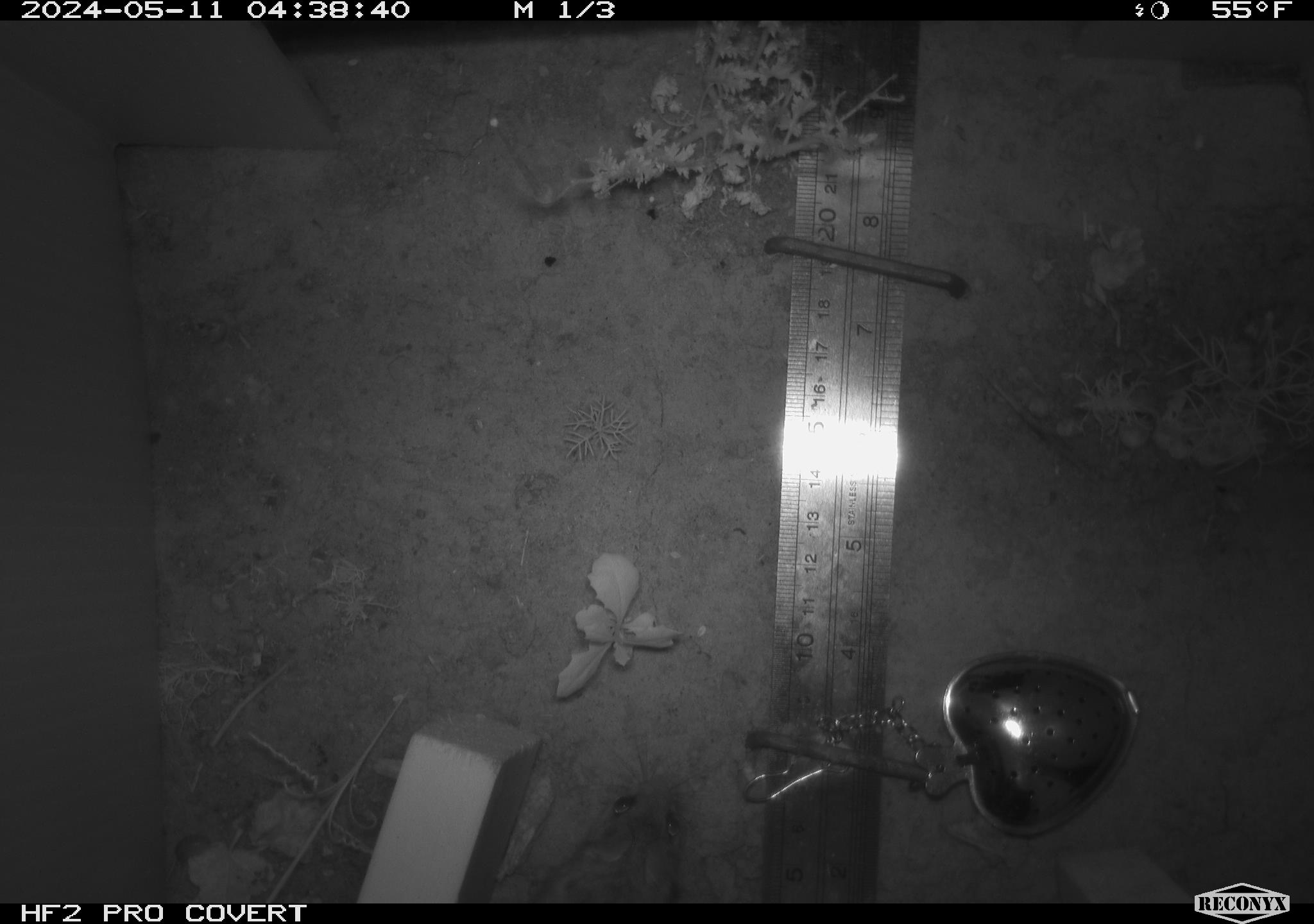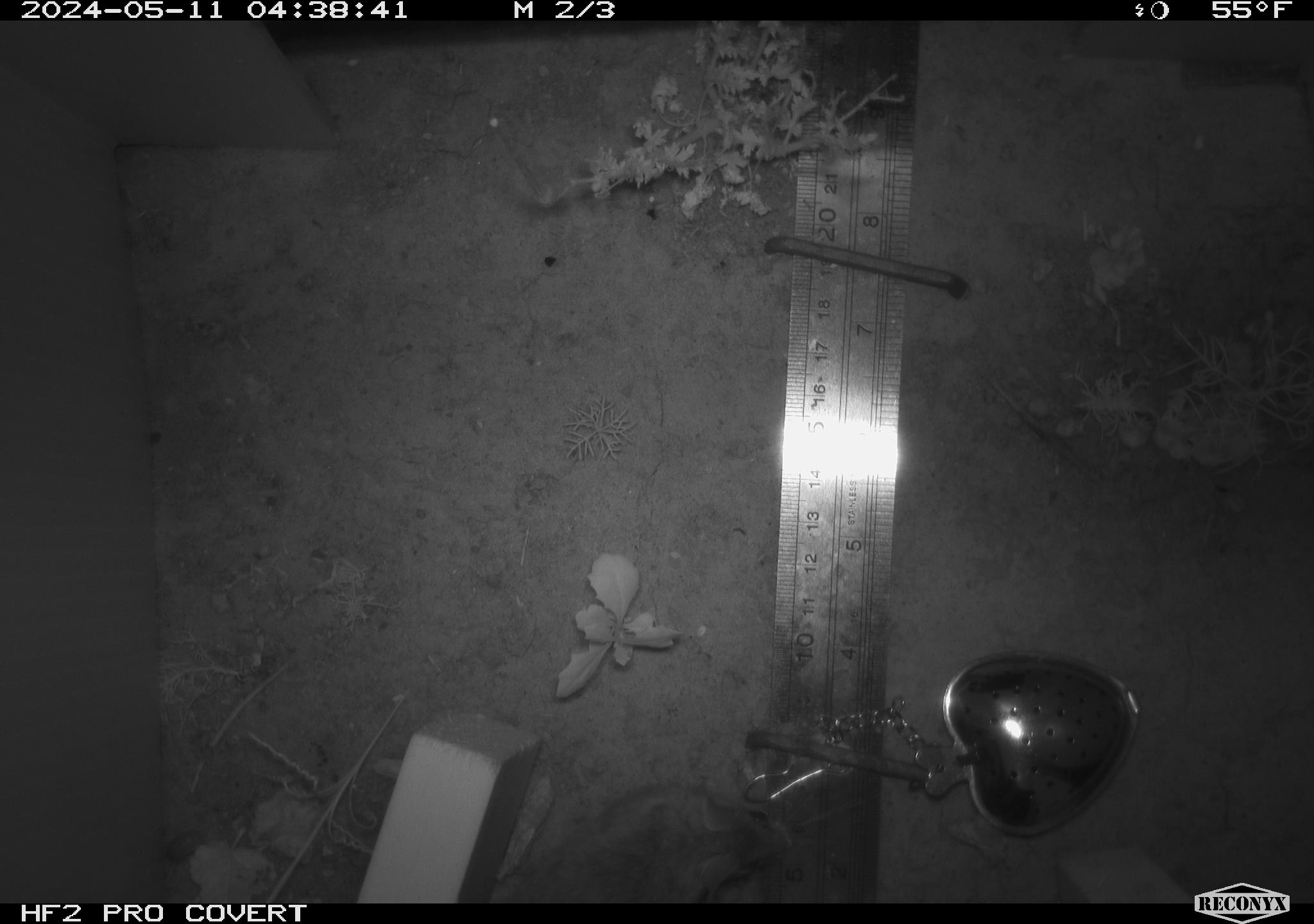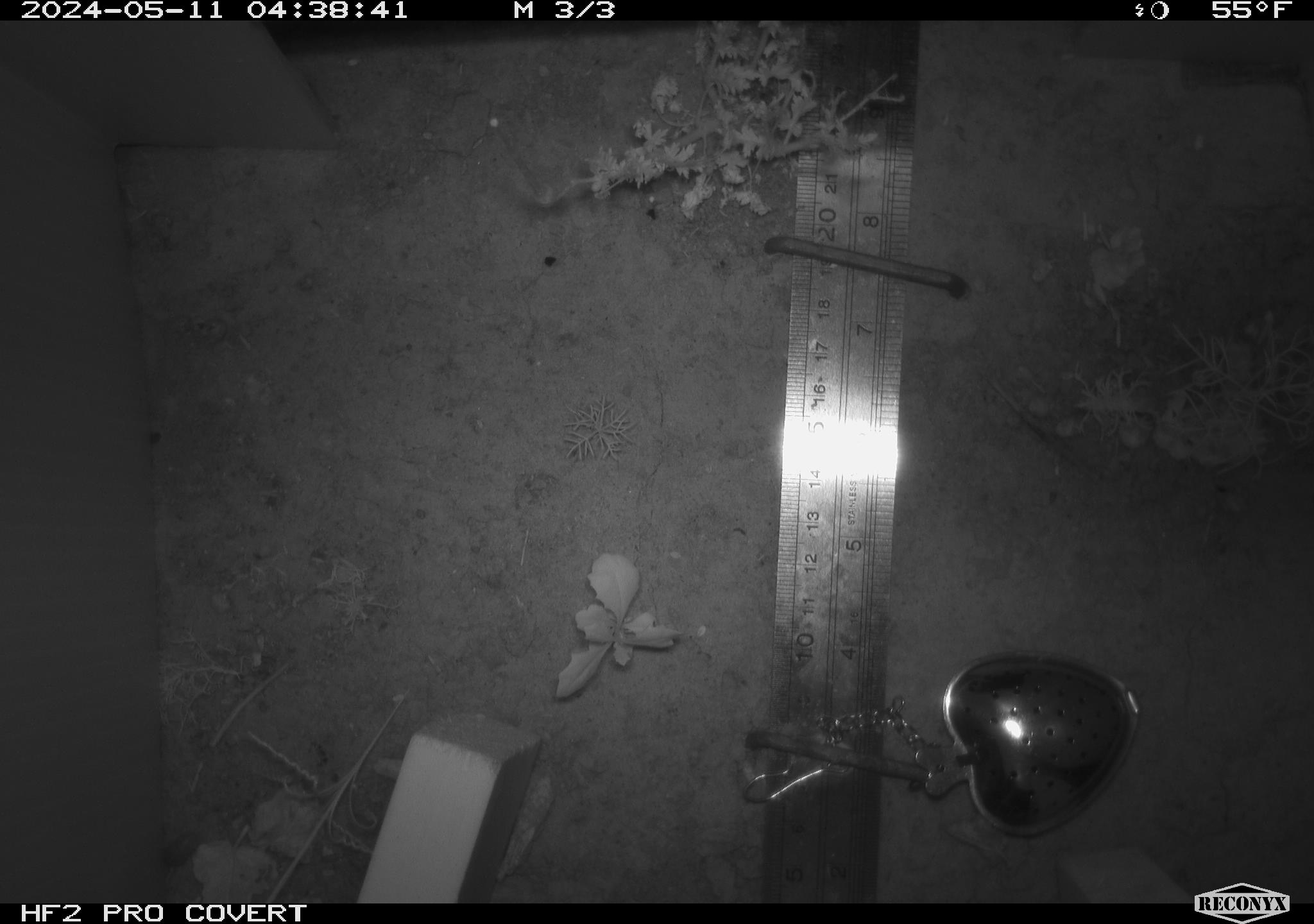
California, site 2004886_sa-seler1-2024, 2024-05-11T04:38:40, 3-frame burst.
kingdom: Animalia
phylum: Chordata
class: Mammalia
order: Rodentia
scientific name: Rodentia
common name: mouse species